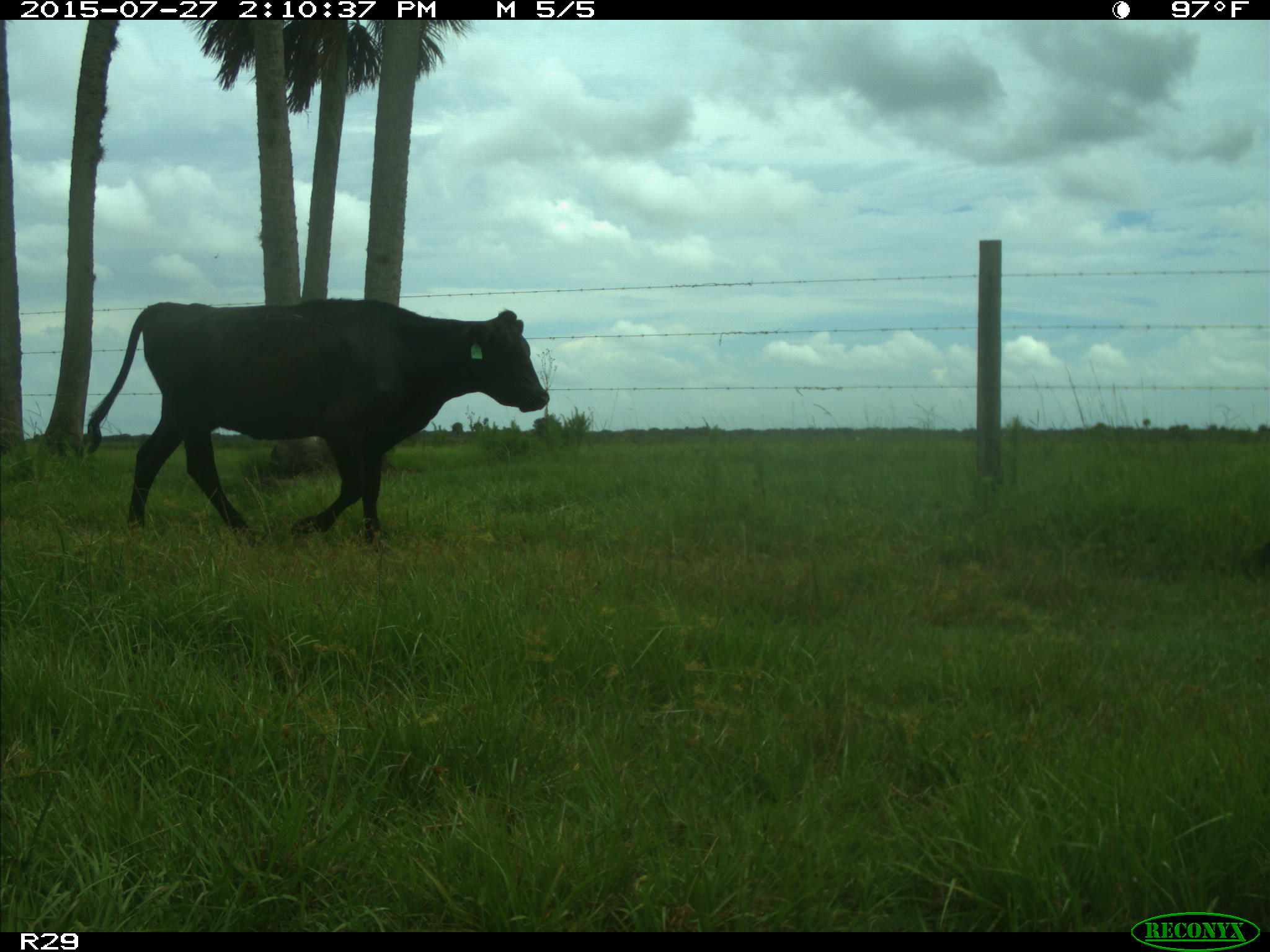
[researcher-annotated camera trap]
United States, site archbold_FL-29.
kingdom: Animalia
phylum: Chordata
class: Mammalia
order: Artiodactyla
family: Bovidae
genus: Bos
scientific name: Bos taurus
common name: domestic cow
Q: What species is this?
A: Bos taurus (domestic cow).